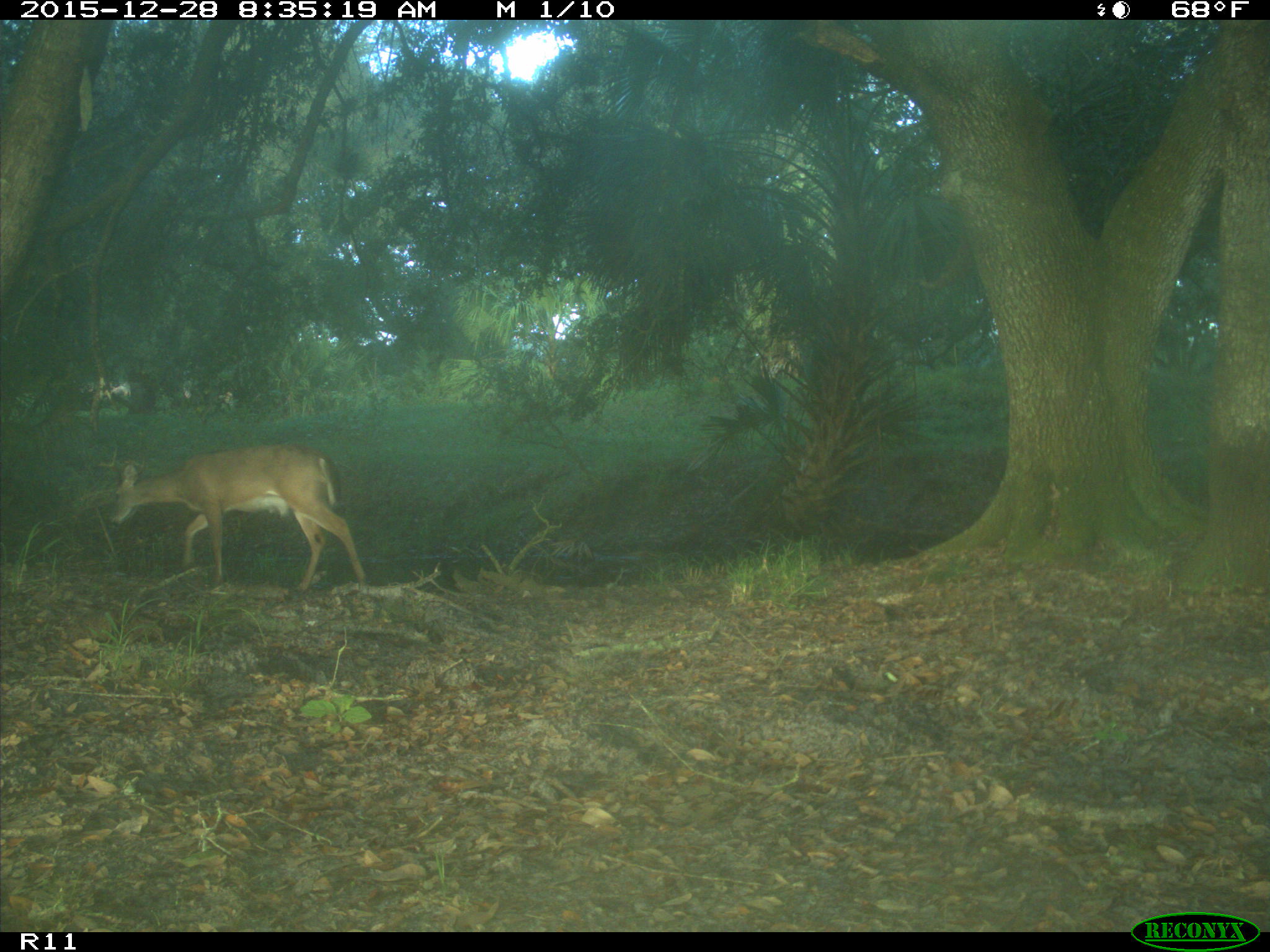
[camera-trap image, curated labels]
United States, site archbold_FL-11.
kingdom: Animalia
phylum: Chordata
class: Mammalia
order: Artiodactyla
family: Cervidae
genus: Odocoileus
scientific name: Odocoileus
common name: deer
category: unidentified deer